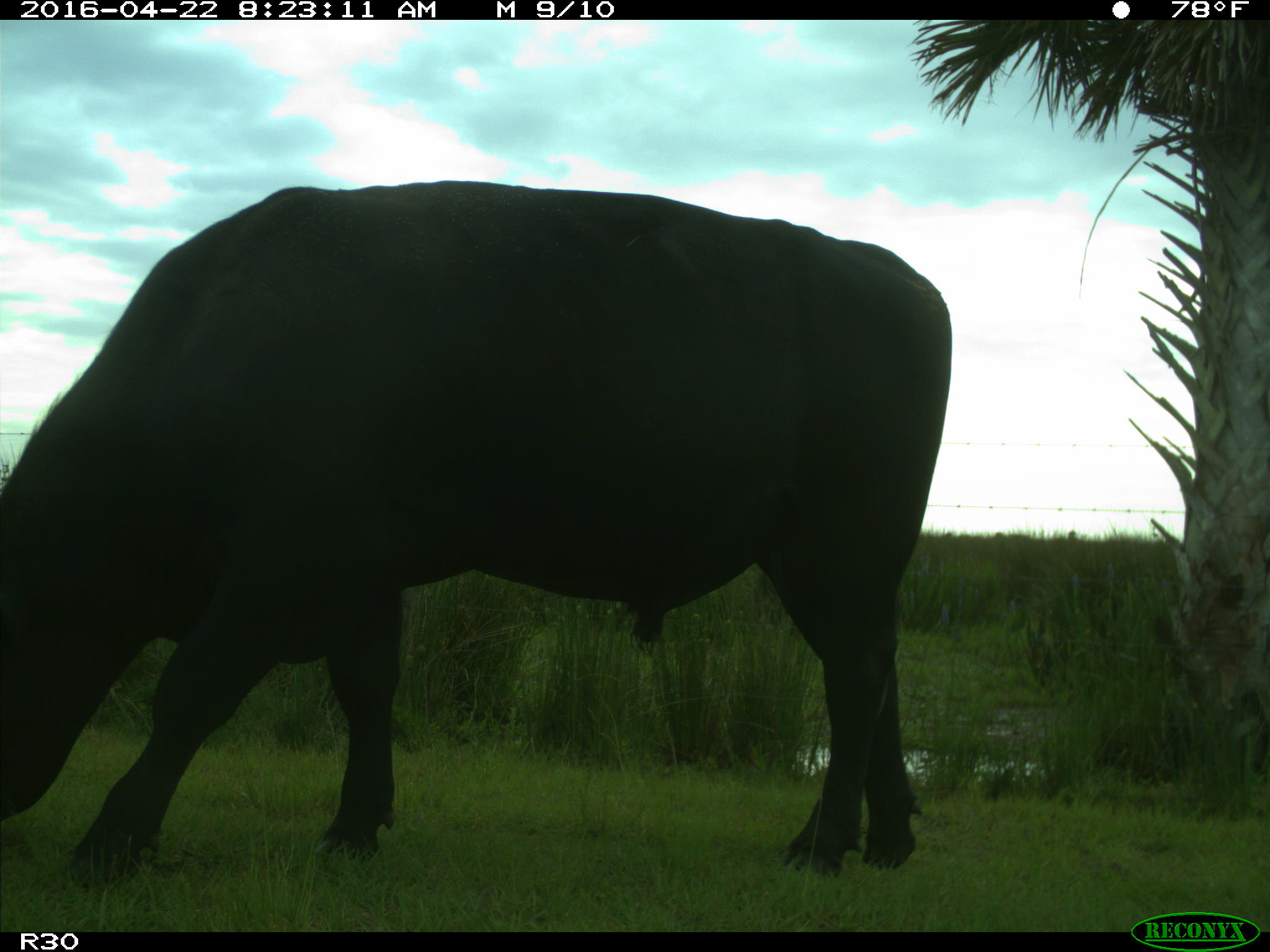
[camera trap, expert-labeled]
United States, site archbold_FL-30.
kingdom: Animalia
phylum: Chordata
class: Mammalia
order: Artiodactyla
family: Bovidae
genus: Bos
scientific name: Bos taurus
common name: domestic cow